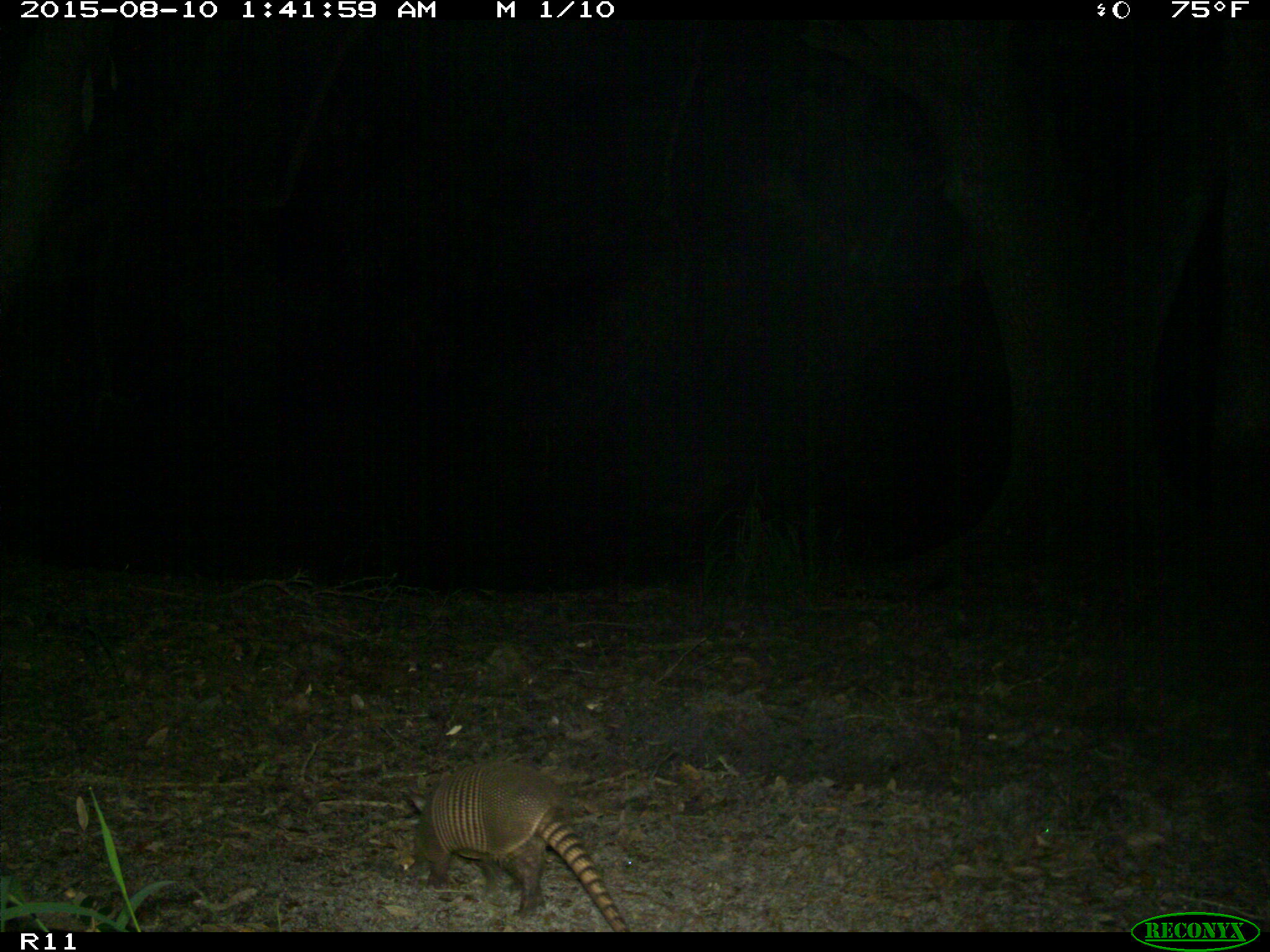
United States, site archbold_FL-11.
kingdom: Animalia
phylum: Chordata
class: Mammalia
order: Cingulata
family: Dasypodidae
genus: Dasypus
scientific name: Dasypus novemcinctus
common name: nine-banded armadillo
Dasypus novemcinctus (nine-banded armadillo).